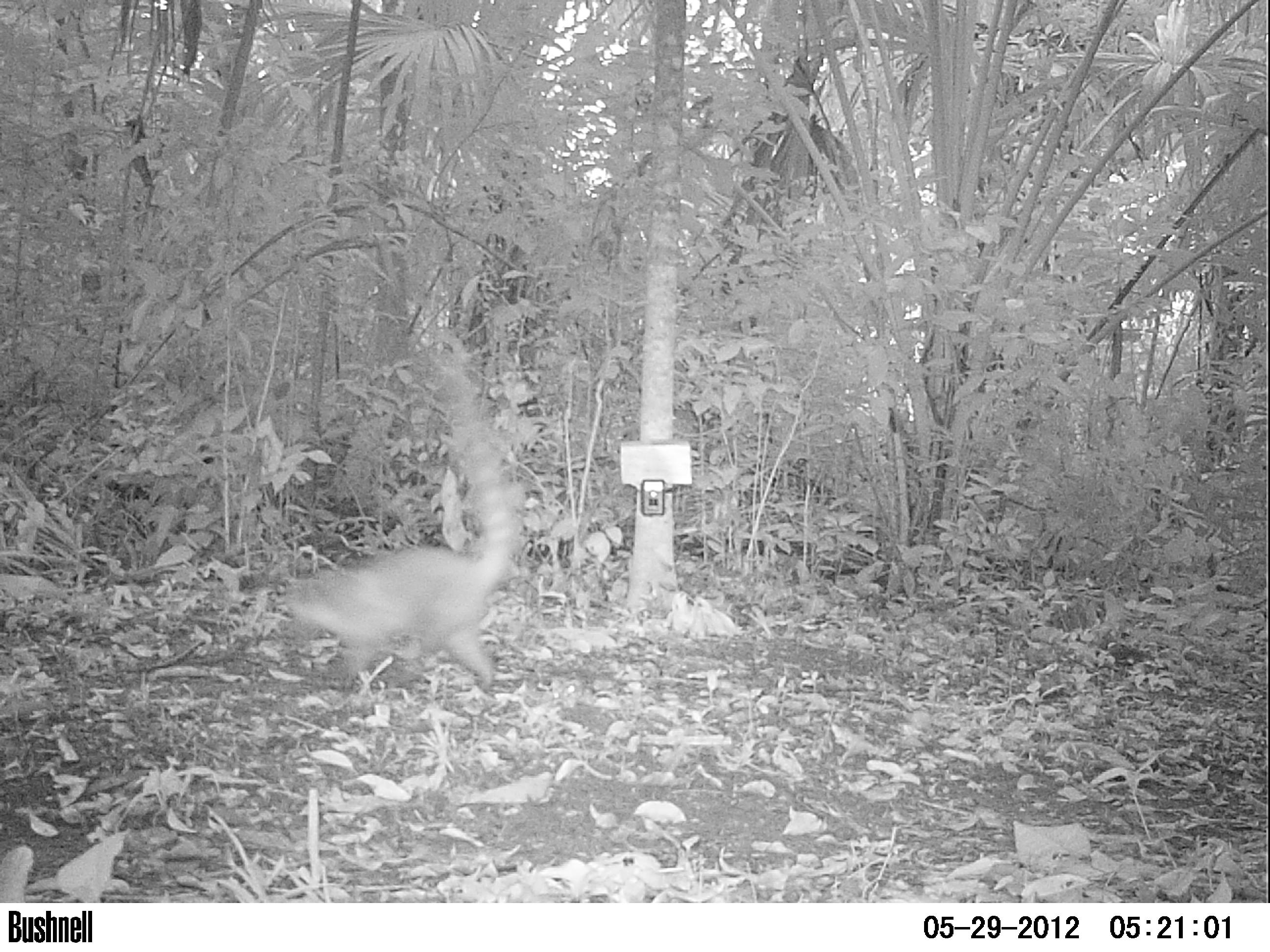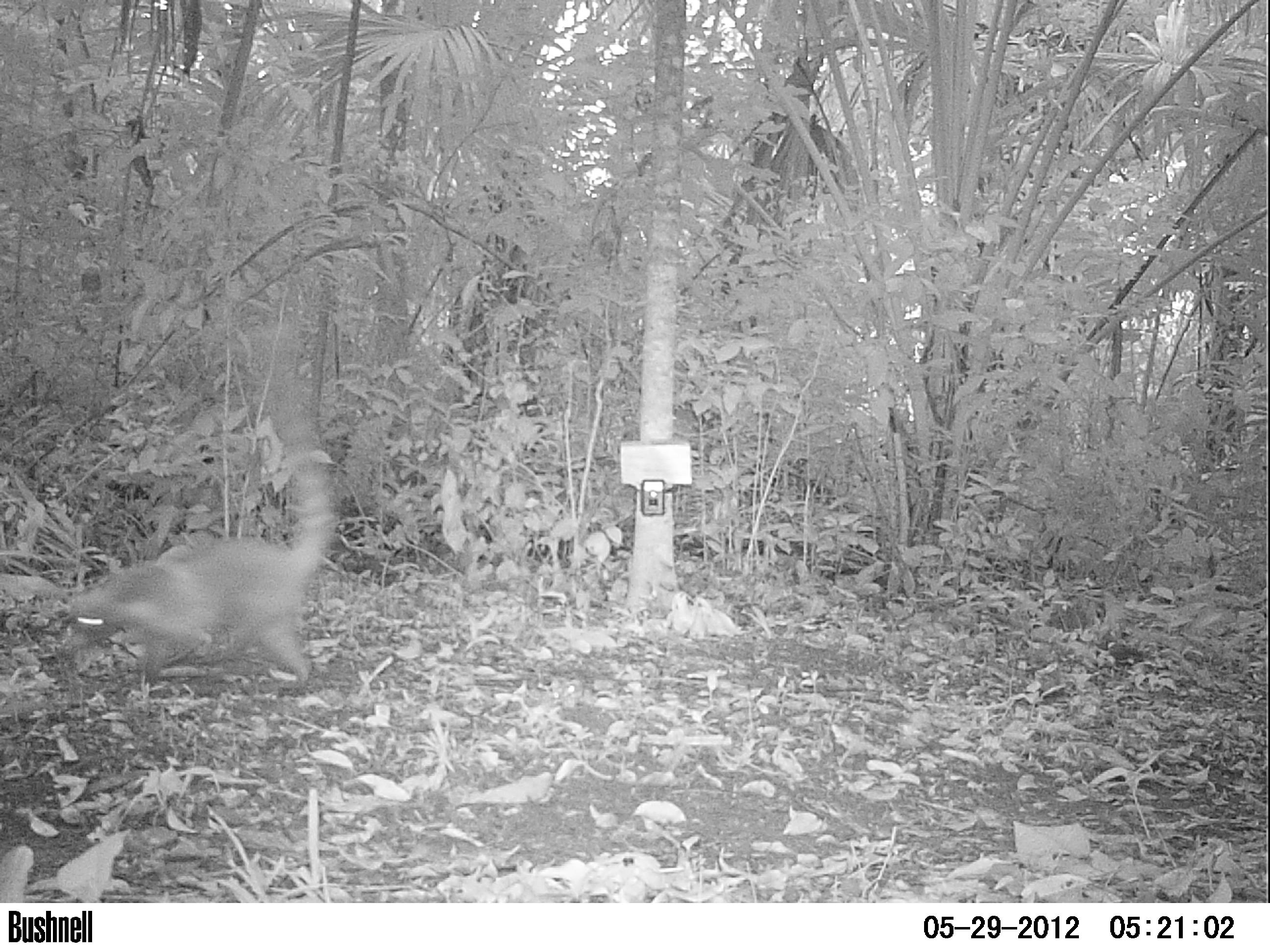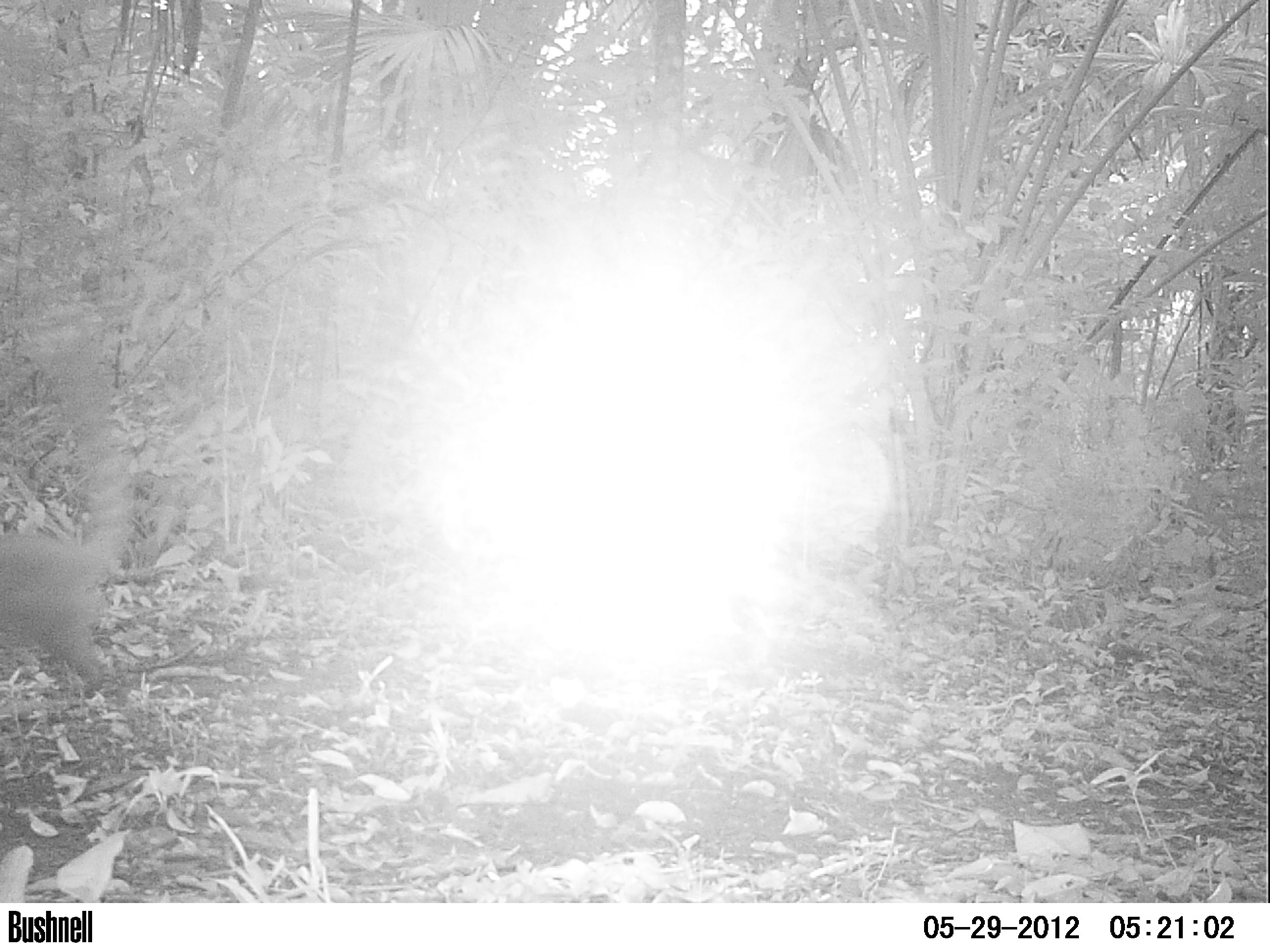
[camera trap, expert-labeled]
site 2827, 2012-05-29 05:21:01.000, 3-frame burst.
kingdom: Animalia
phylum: Chordata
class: Mammalia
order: Carnivora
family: Procyonidae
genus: Nasua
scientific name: Nasua narica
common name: white-nosed coati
Nasua narica (white-nosed coati), count 1, age adult.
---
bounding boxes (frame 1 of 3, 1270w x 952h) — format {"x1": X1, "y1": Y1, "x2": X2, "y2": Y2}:
nasua narica: {"x1": 281, "y1": 349, "x2": 524, "y2": 694}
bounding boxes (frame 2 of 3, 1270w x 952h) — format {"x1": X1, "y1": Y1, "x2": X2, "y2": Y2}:
nasua narica: {"x1": 56, "y1": 313, "x2": 338, "y2": 690}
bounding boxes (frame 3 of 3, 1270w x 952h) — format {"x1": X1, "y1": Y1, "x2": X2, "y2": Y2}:
nasua narica: {"x1": 0, "y1": 312, "x2": 137, "y2": 690}